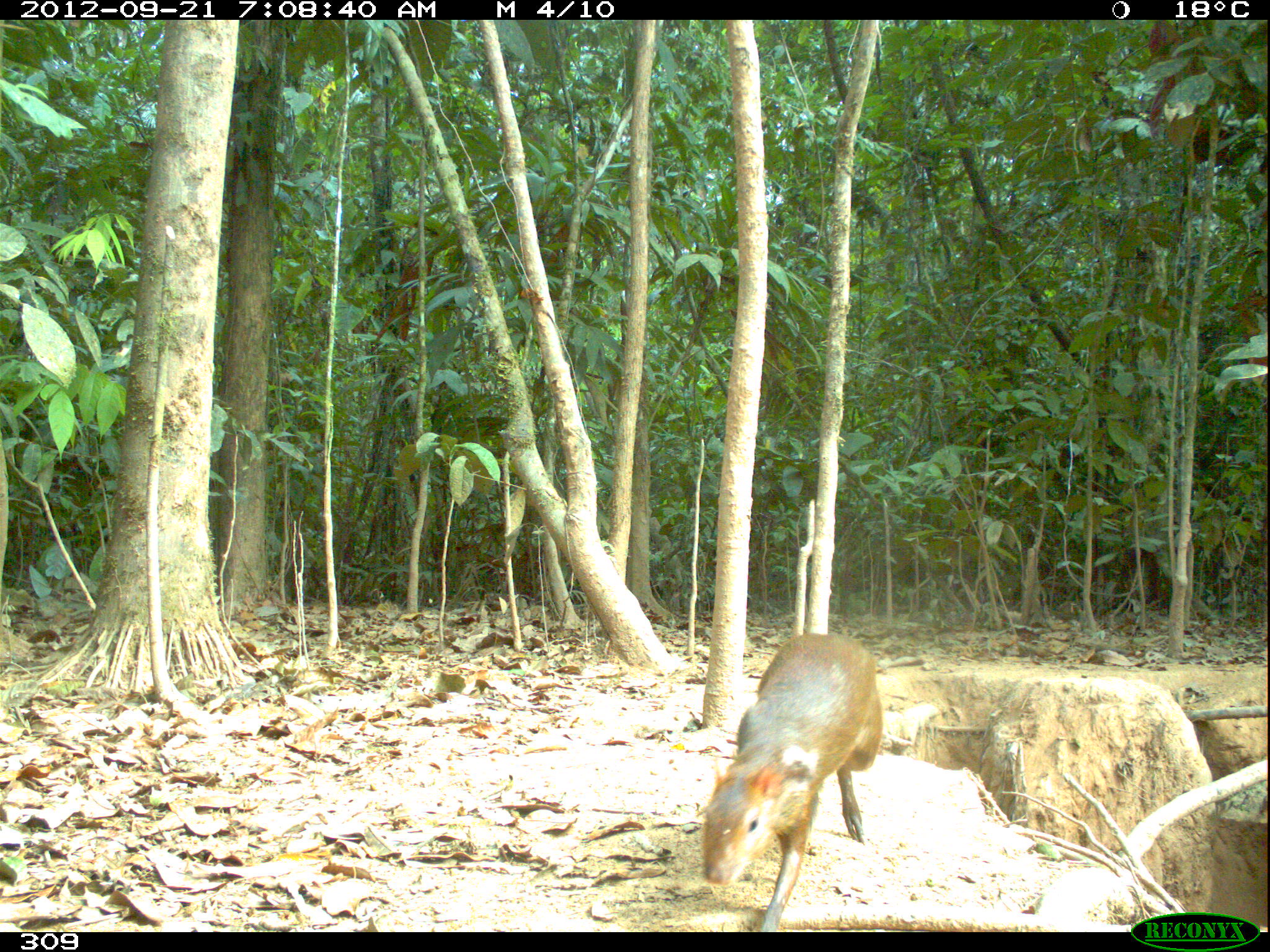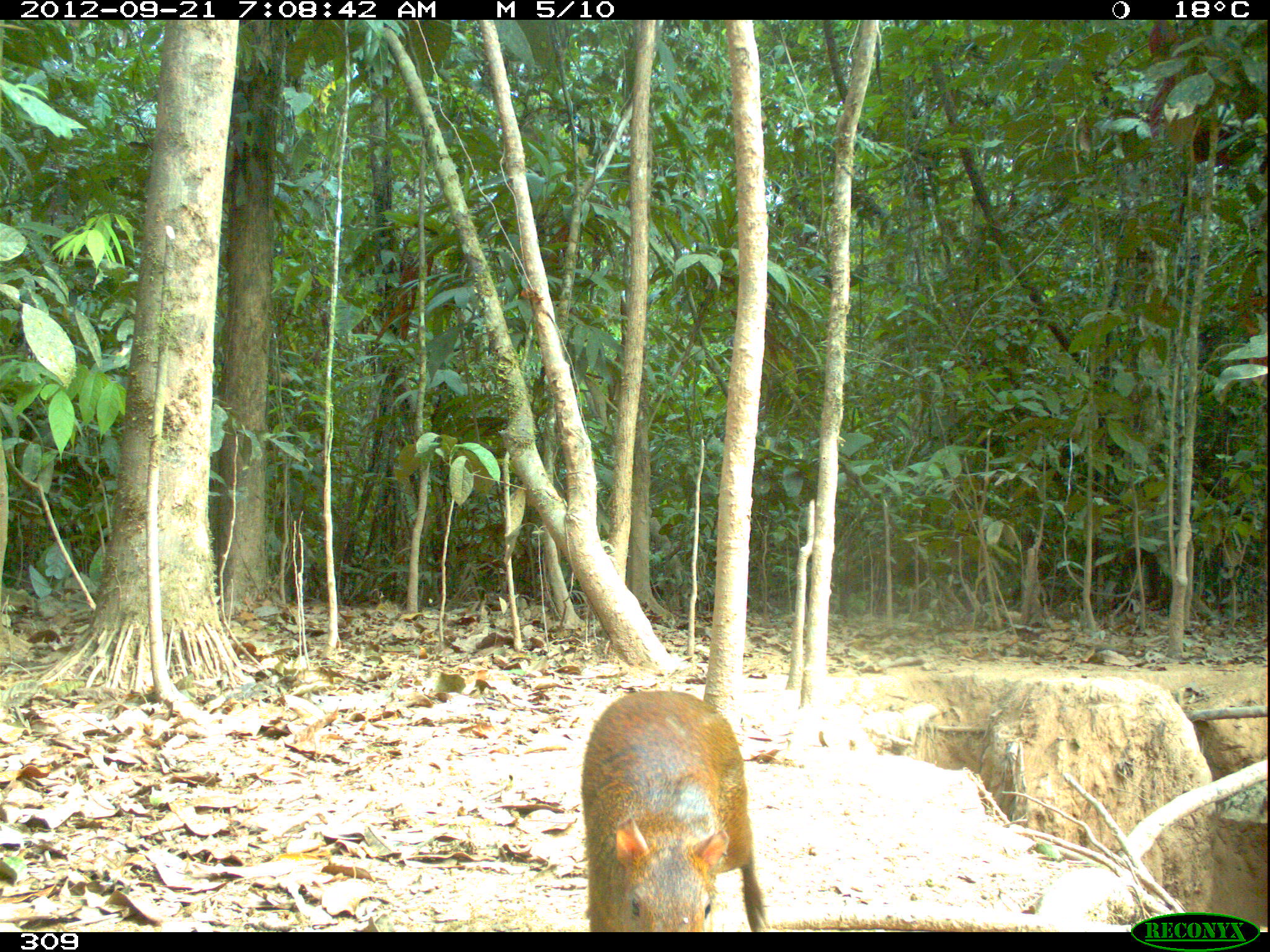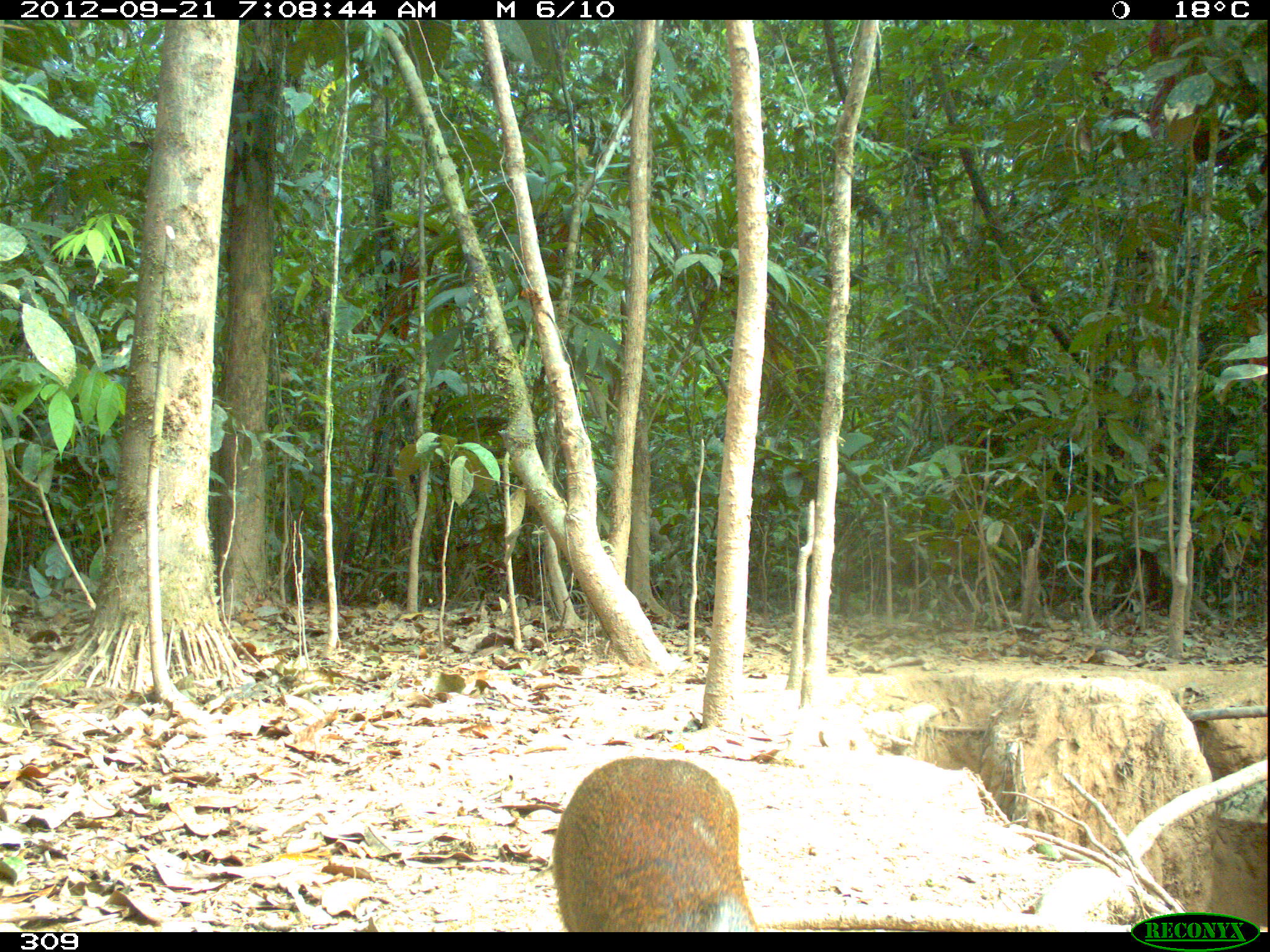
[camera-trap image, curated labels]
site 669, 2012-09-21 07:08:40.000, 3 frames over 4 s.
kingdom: Animalia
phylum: Chordata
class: Mammalia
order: Rodentia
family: Dasyproctidae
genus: Dasyprocta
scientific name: Dasyprocta punctata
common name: central american agouti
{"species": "Dasyprocta punctata (central american agouti)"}